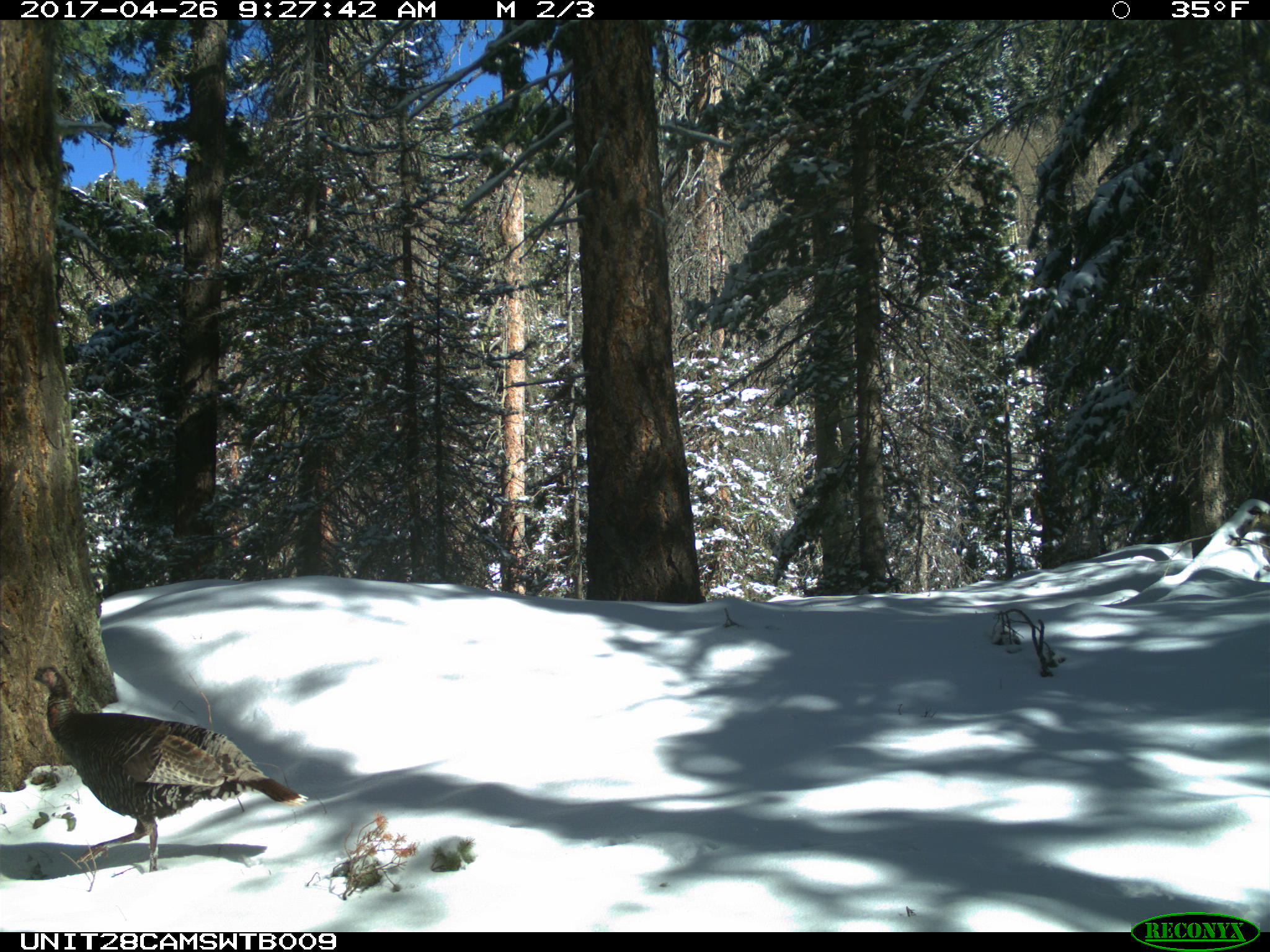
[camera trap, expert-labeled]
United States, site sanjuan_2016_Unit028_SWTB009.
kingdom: Animalia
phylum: Chordata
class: Aves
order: Galliformes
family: Phasianidae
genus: Meleagris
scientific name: Meleagris gallopavo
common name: wild turkey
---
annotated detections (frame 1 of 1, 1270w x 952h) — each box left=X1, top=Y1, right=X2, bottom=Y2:
animal: left=21, top=663, right=310, bottom=875